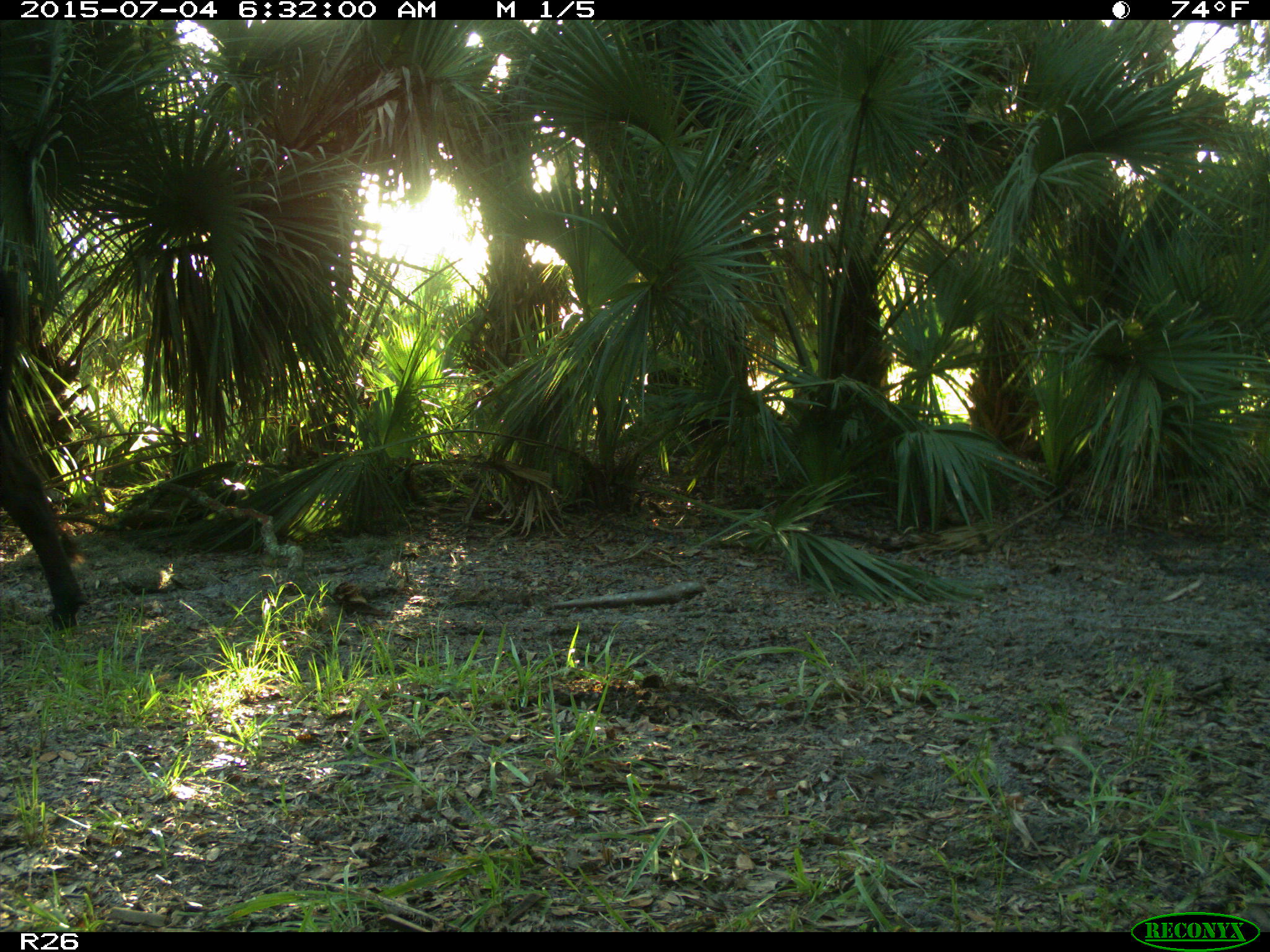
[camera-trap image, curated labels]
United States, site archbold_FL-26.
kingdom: Animalia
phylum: Chordata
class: Mammalia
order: Artiodactyla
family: Bovidae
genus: Bos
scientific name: Bos taurus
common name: domestic cow